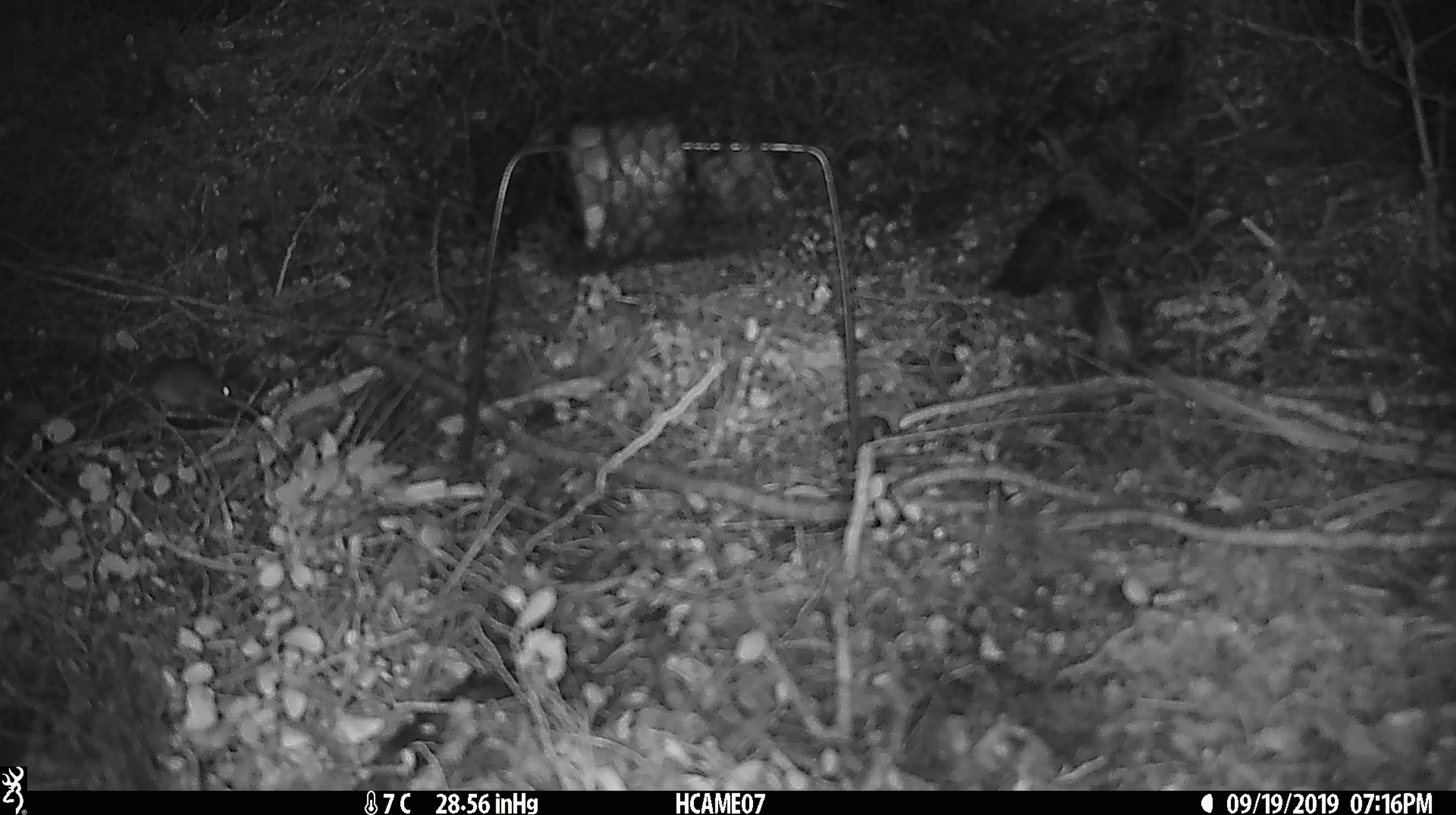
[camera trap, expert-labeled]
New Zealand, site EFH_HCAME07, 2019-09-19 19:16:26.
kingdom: Animalia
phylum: Chordata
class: Mammalia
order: Rodentia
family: Muridae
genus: Mus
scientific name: Mus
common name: mouse